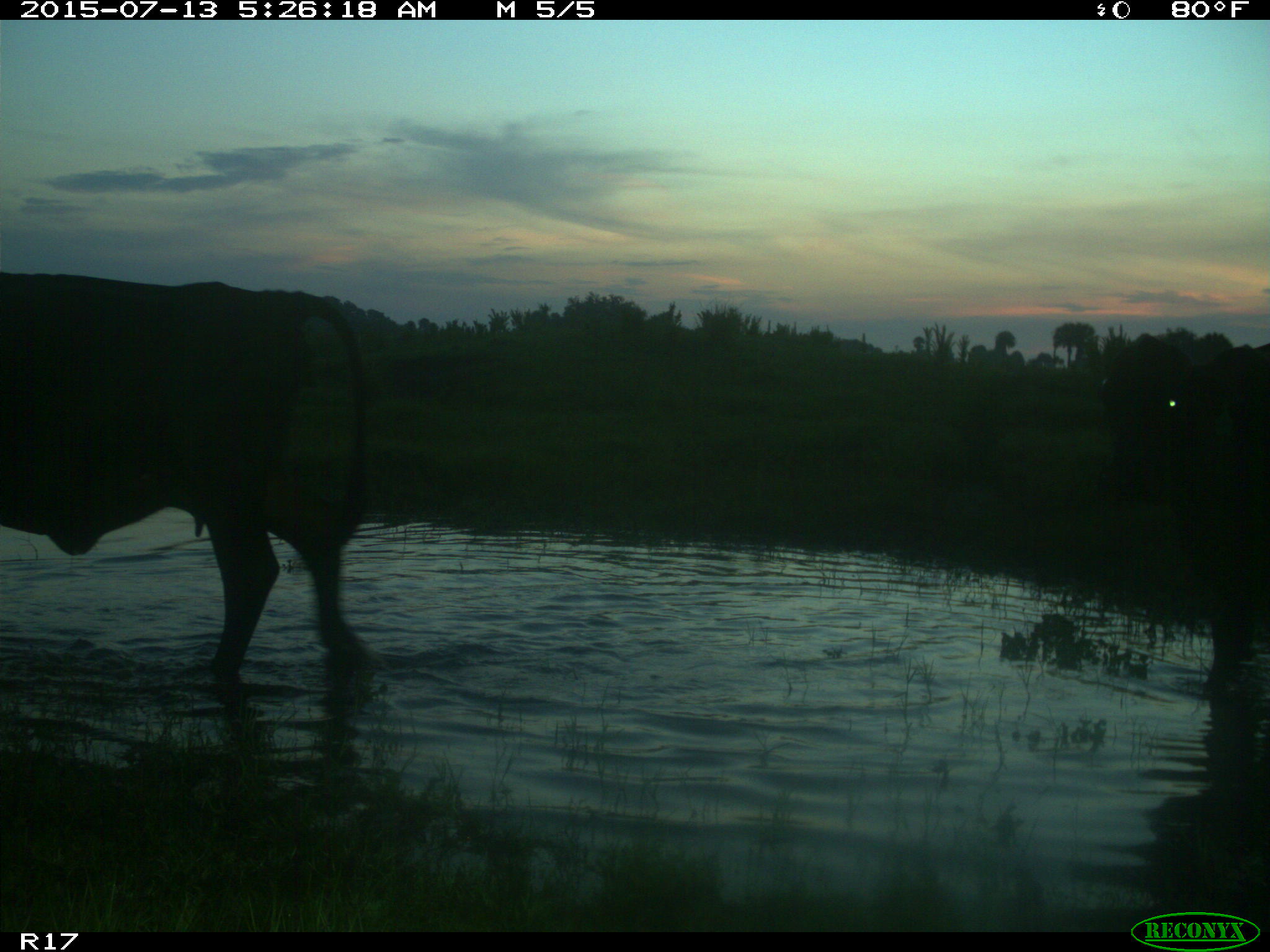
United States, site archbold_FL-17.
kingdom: Animalia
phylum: Chordata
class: Mammalia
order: Artiodactyla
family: Bovidae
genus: Bos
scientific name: Bos taurus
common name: domestic cow